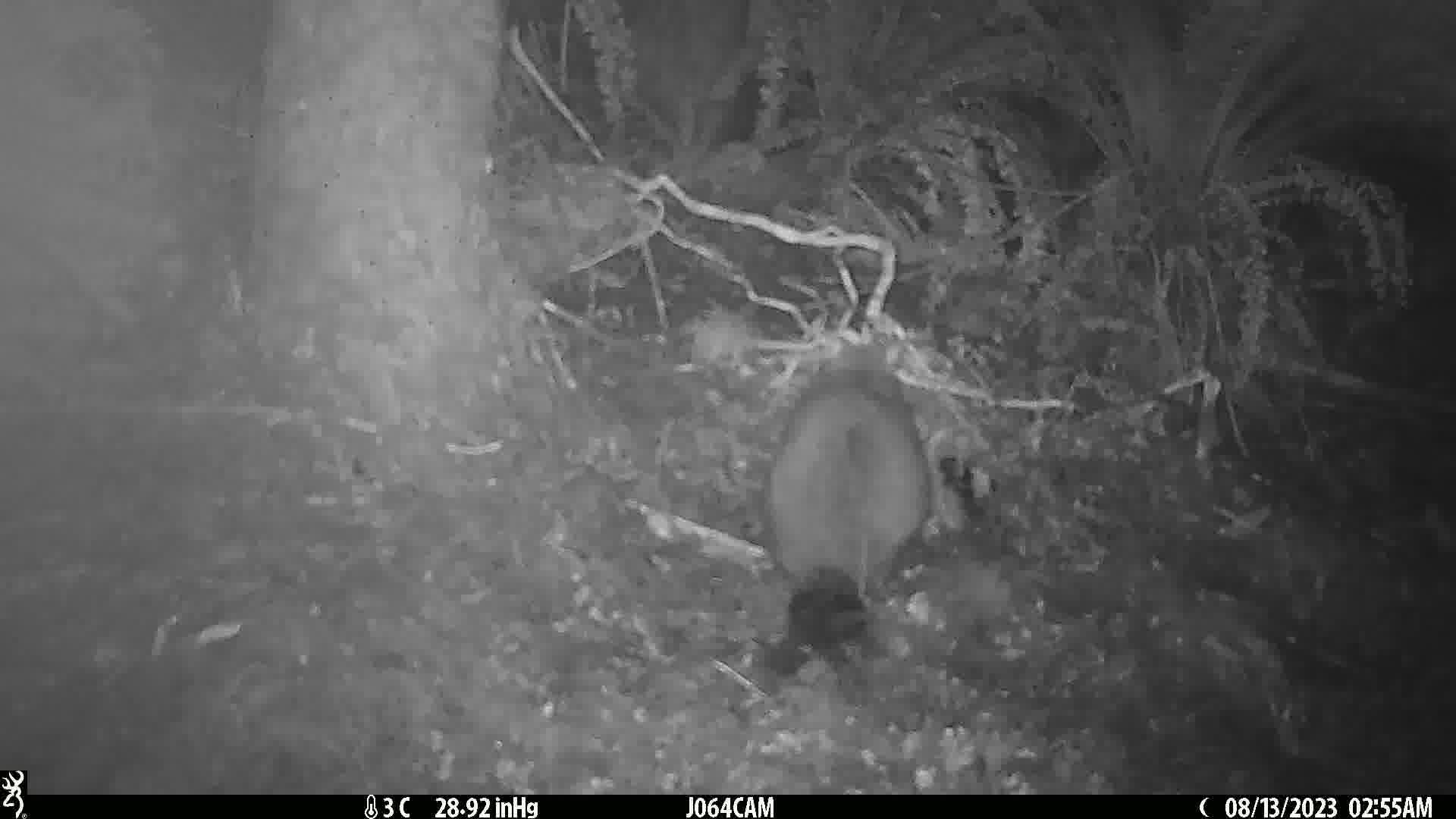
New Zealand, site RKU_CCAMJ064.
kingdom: Animalia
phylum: Chordata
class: Mammalia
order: Diprotodontia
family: Phalangeridae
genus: Trichosurus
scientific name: Trichosurus vulpecula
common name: common brushtail possum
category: possum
Possum (common brushtail possum) (Trichosurus vulpecula).